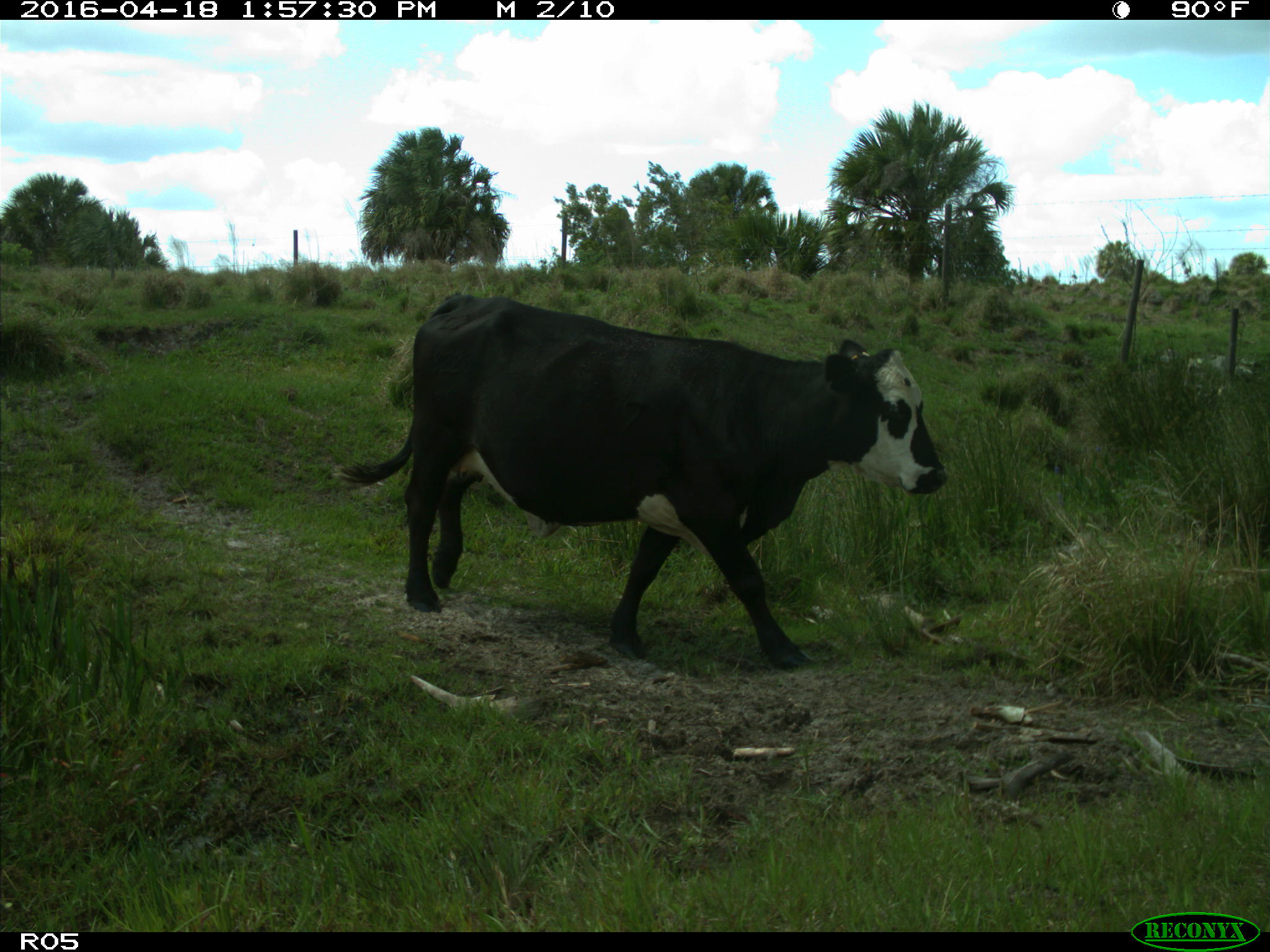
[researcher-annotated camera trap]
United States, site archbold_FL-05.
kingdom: Animalia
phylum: Chordata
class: Mammalia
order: Artiodactyla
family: Bovidae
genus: Bos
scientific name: Bos taurus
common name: domestic cow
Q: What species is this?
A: Bos taurus (domestic cow).